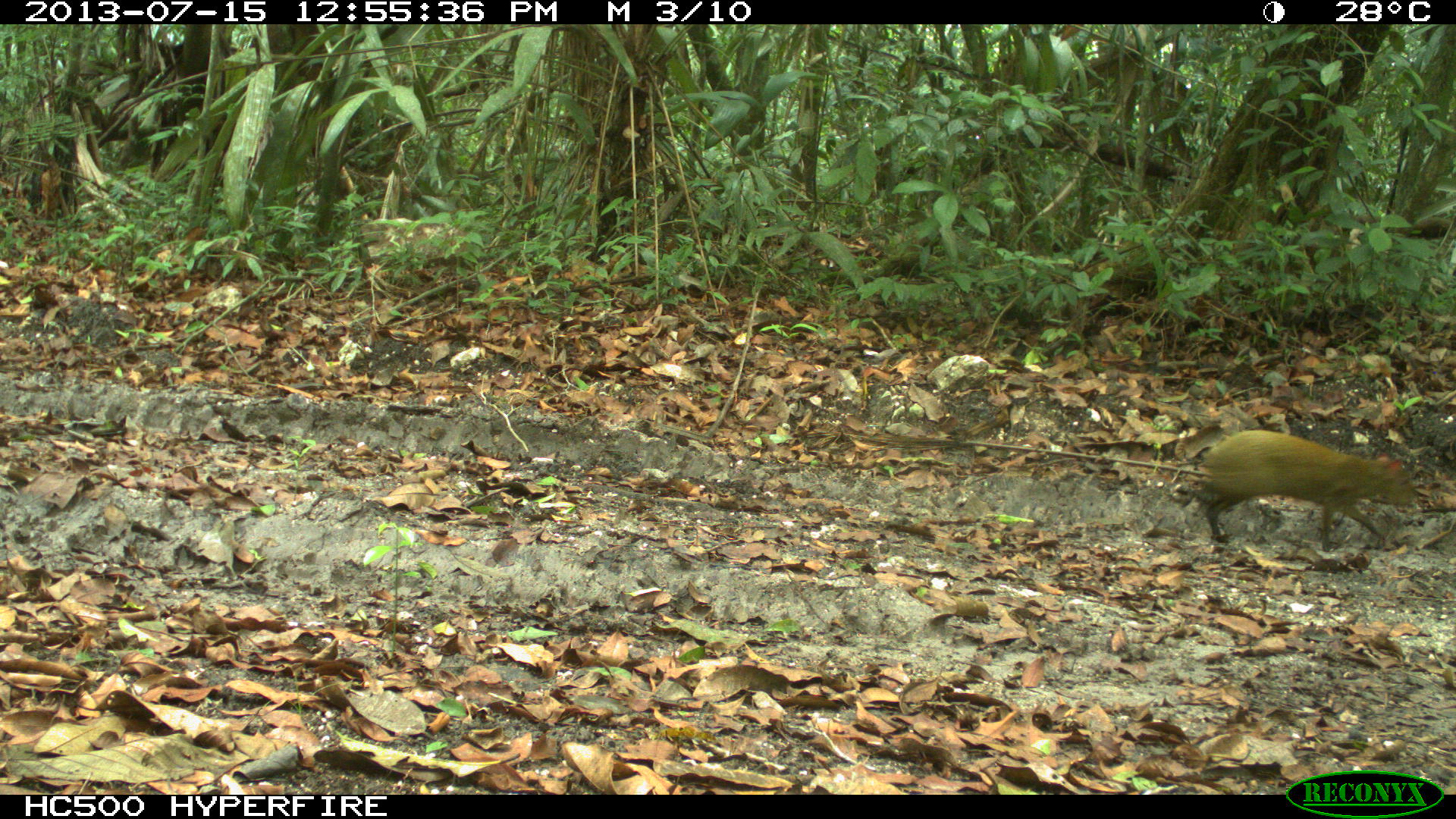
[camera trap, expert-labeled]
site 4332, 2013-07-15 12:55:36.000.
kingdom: Animalia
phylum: Chordata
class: Mammalia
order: Rodentia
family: Dasyproctidae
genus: Dasyprocta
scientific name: Dasyprocta punctata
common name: central american agouti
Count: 1.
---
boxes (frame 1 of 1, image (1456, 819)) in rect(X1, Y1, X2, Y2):
dasyprocta punctata: rect(1200, 429, 1416, 552)